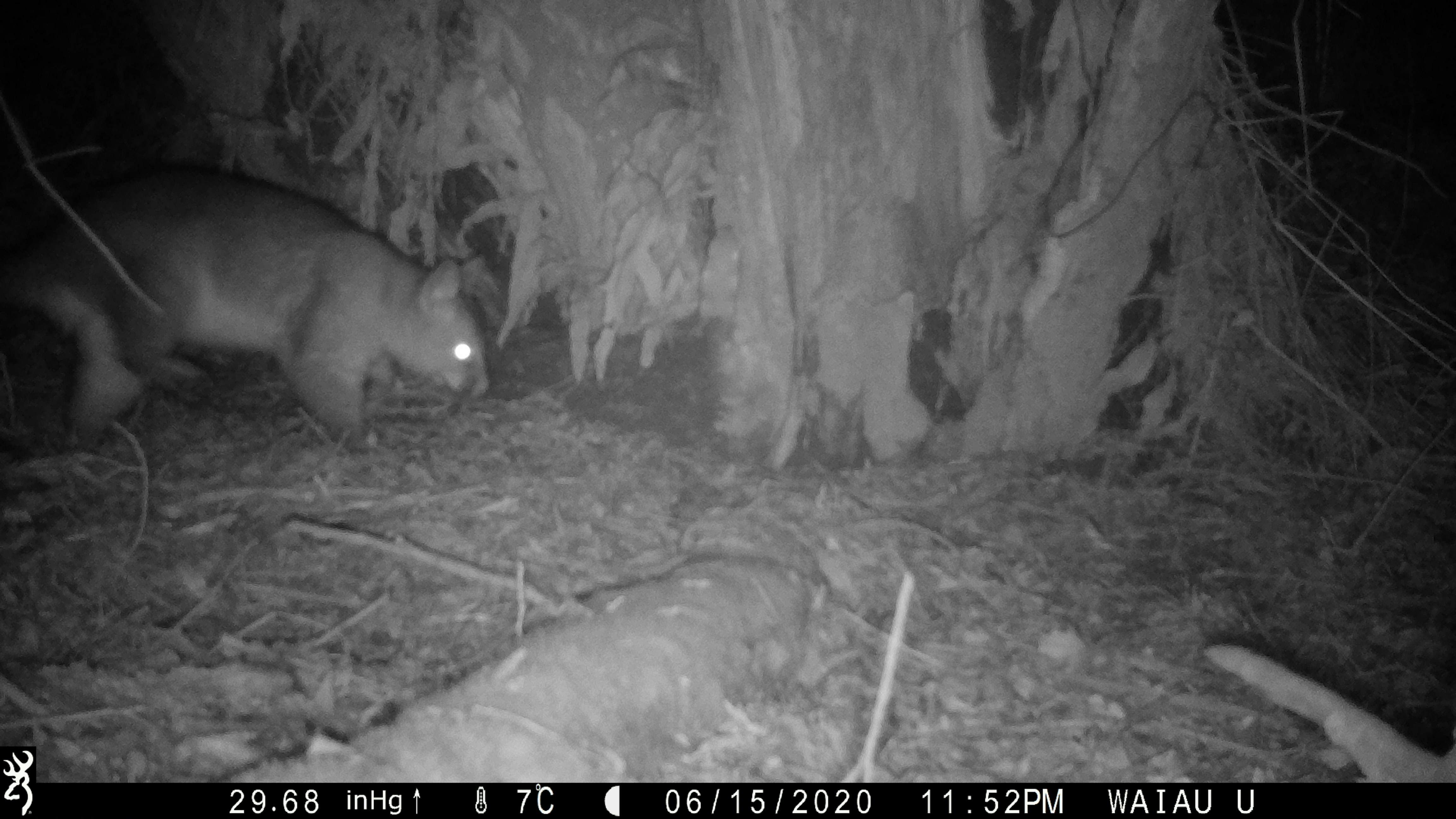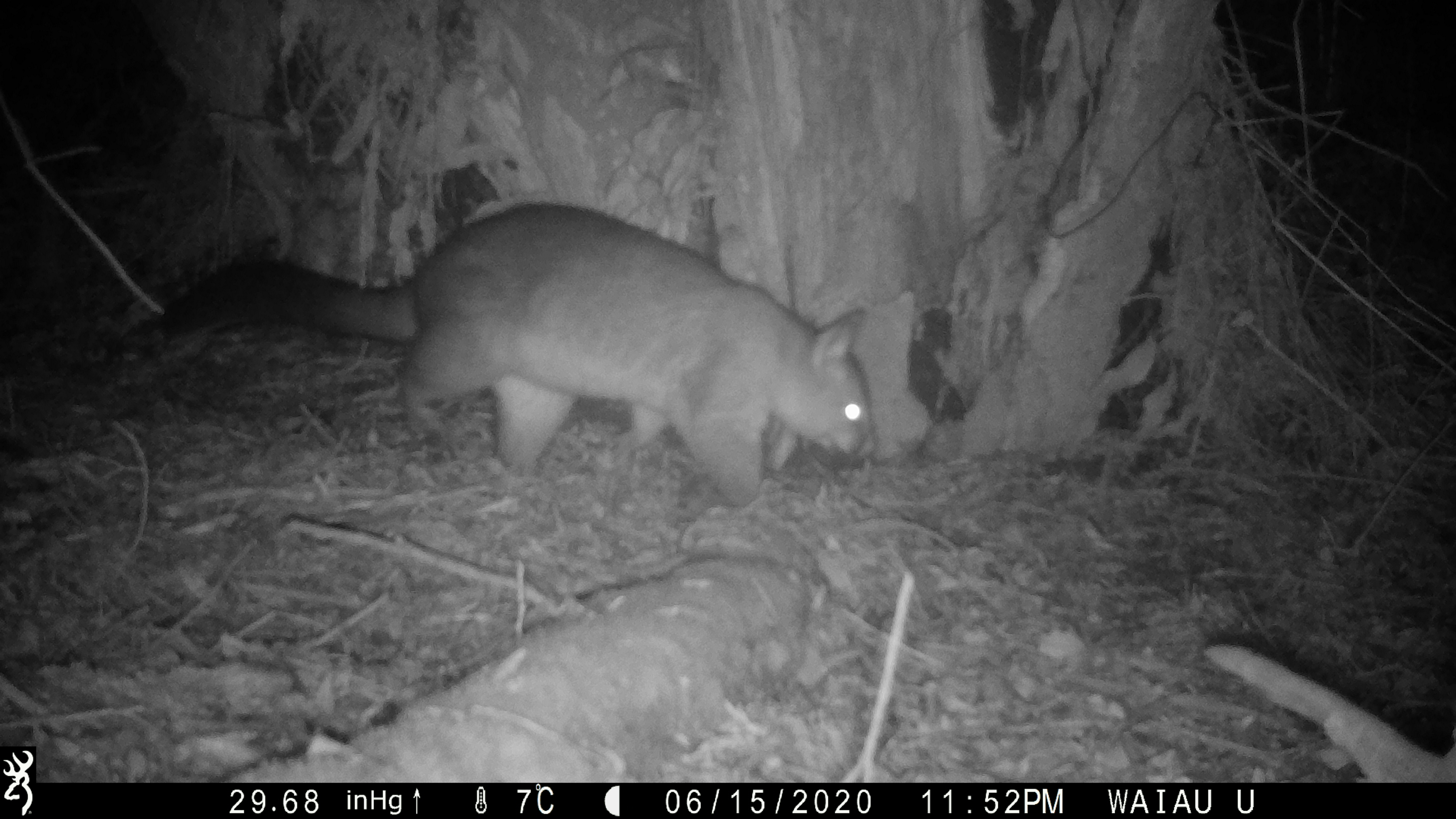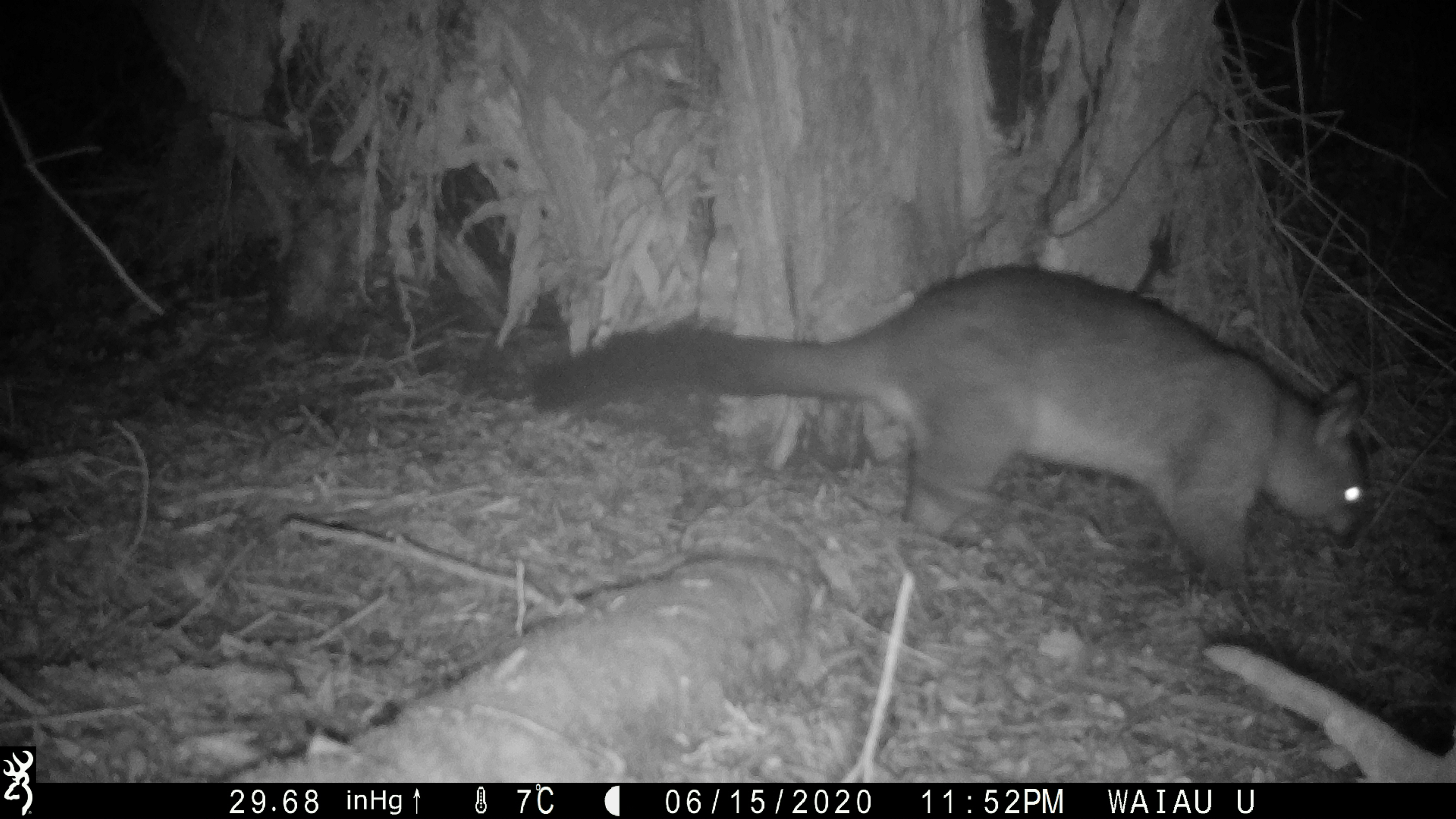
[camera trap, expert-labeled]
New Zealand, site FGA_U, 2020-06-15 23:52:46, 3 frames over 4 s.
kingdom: Animalia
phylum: Chordata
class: Mammalia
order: Diprotodontia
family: Phalangeridae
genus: Trichosurus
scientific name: Trichosurus vulpecula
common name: common brushtail possum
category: possum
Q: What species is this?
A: Possum (common brushtail possum) (Trichosurus vulpecula).